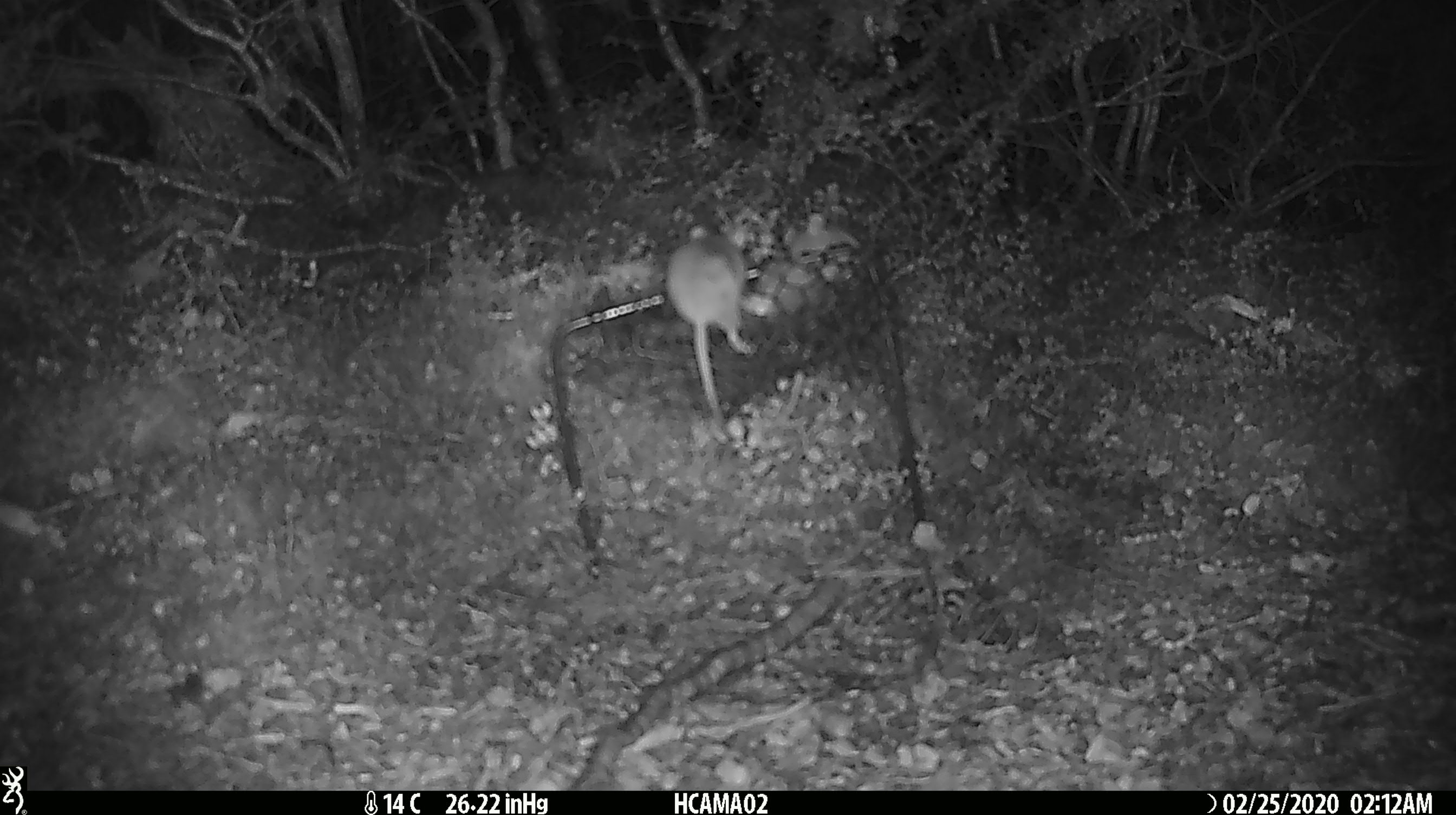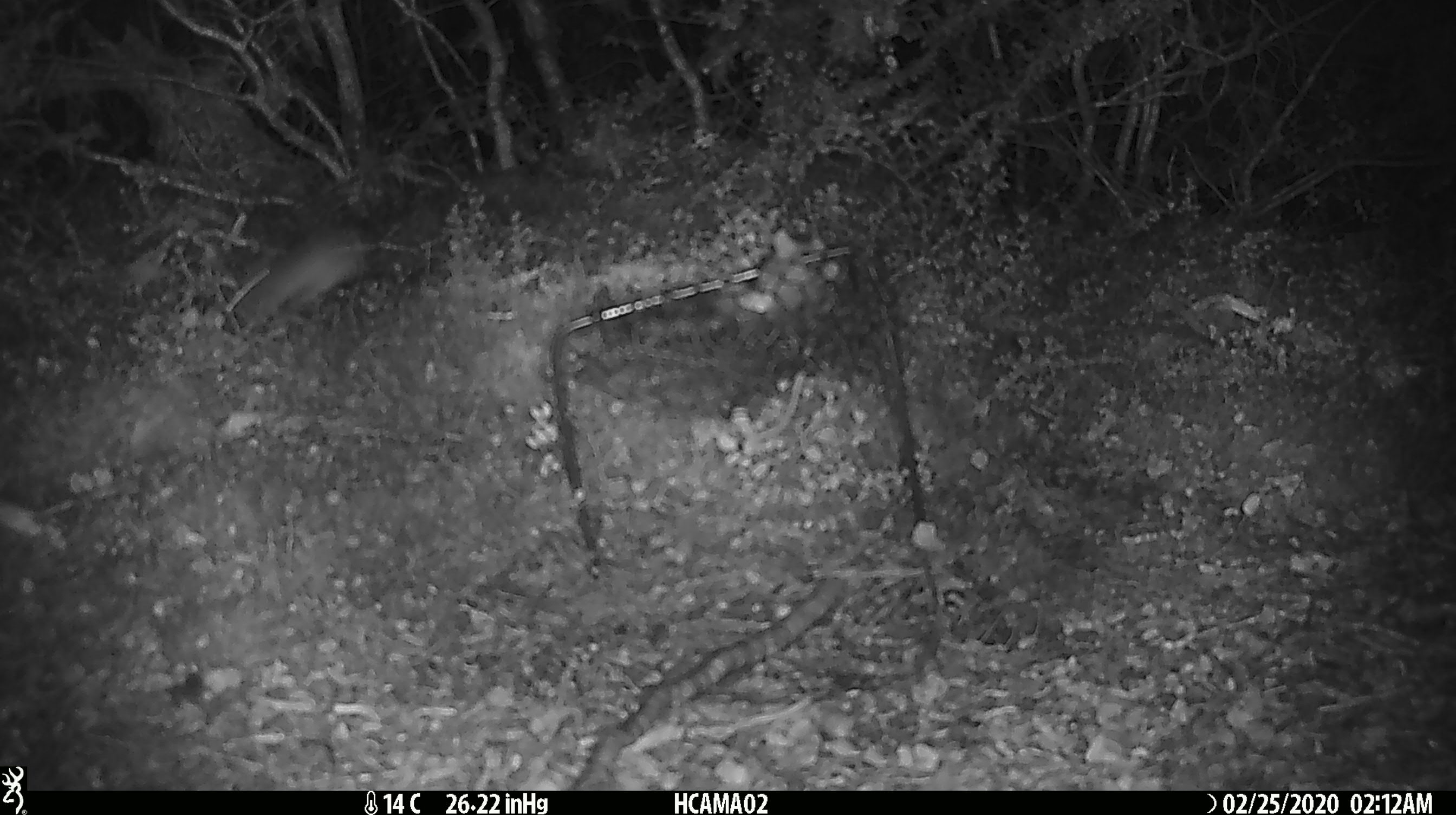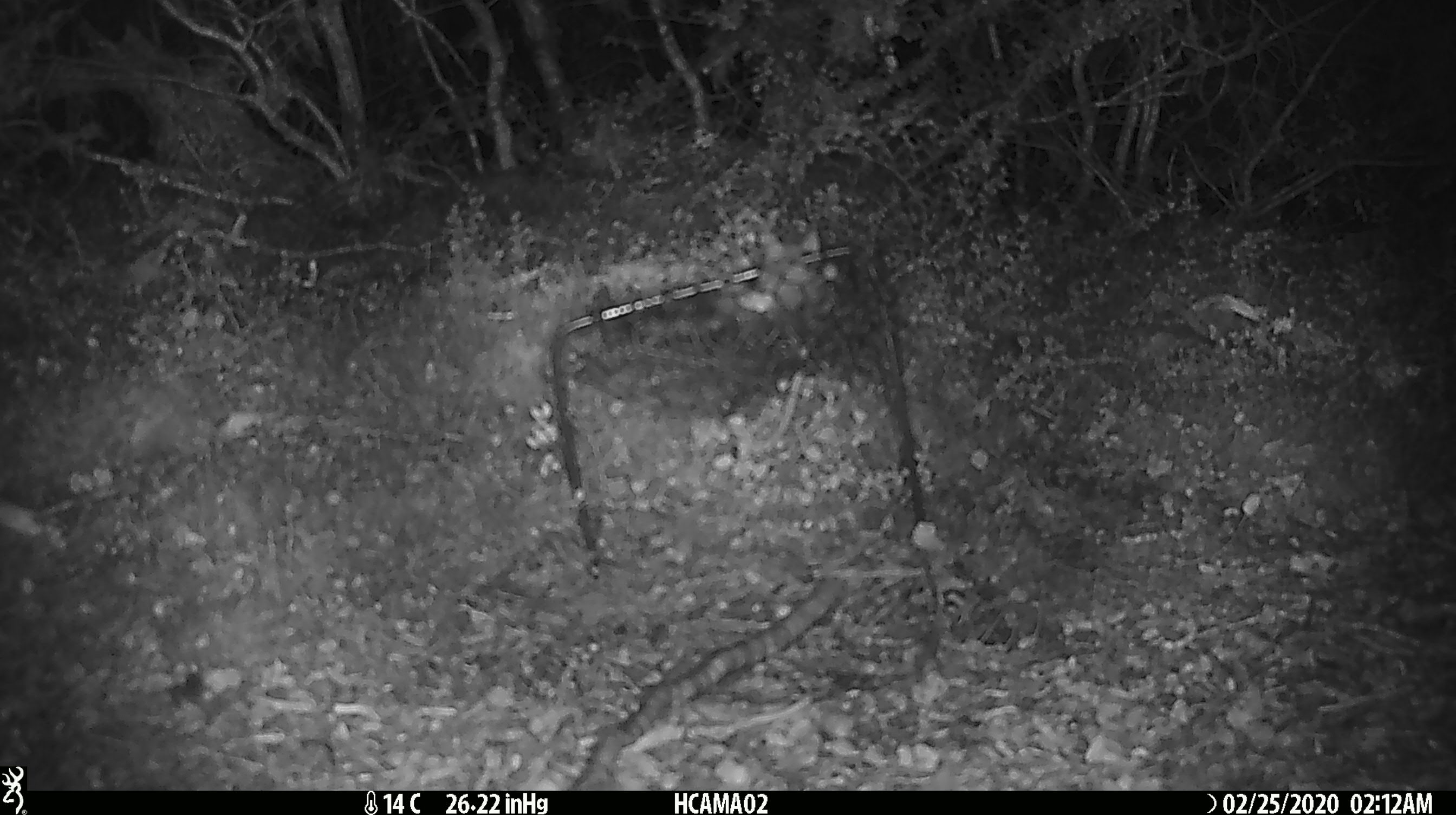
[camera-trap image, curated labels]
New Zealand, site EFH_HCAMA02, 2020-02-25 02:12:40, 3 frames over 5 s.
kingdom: Animalia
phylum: Chordata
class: Mammalia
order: Rodentia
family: Muridae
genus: Mus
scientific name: Mus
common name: mouse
Mouse (Mus).